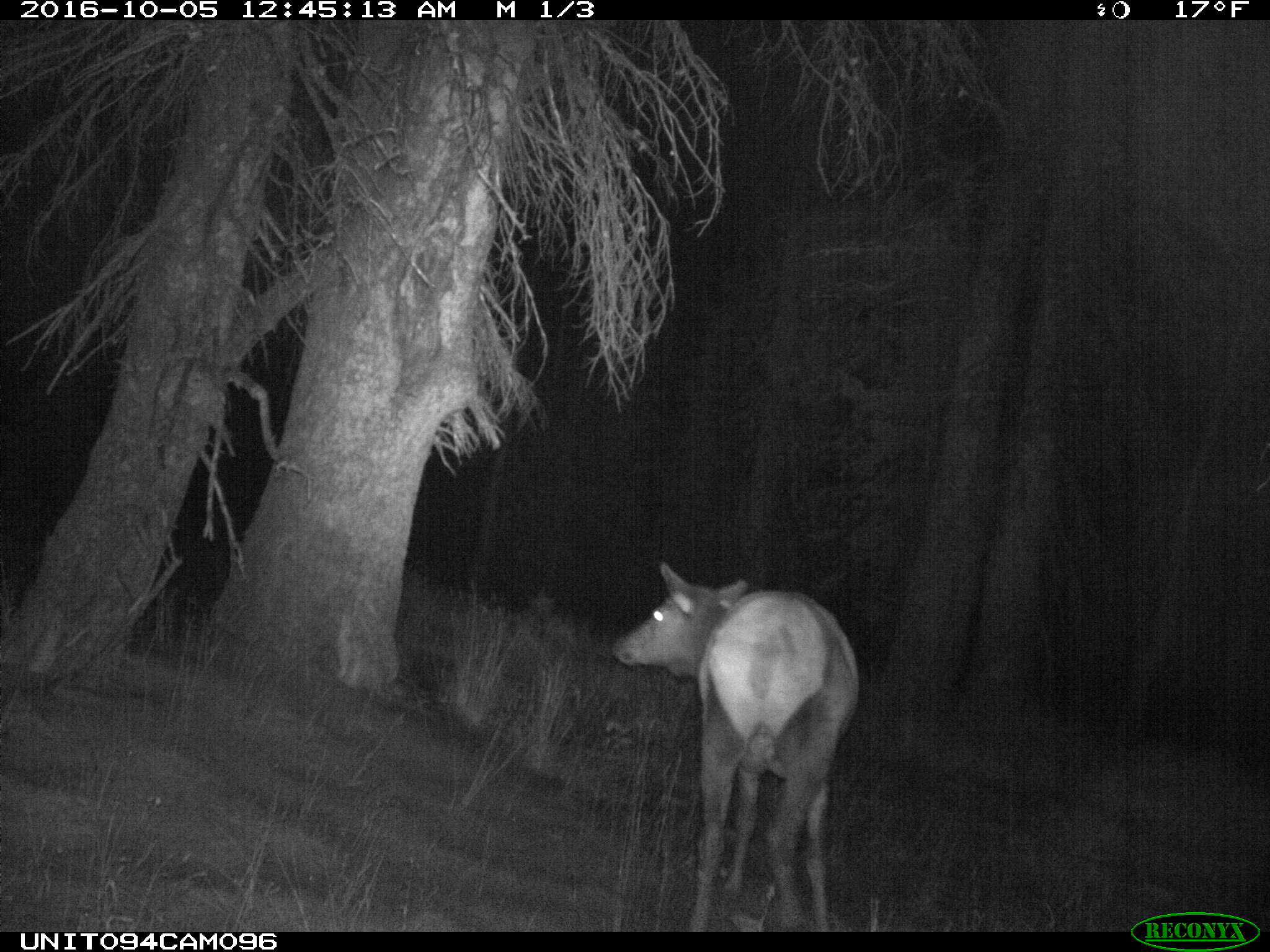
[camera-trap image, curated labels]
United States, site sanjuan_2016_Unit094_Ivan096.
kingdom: Animalia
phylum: Chordata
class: Mammalia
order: Artiodactyla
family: Cervidae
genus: Cervus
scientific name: Cervus elaphus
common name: red deer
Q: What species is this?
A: Cervus elaphus (red deer).